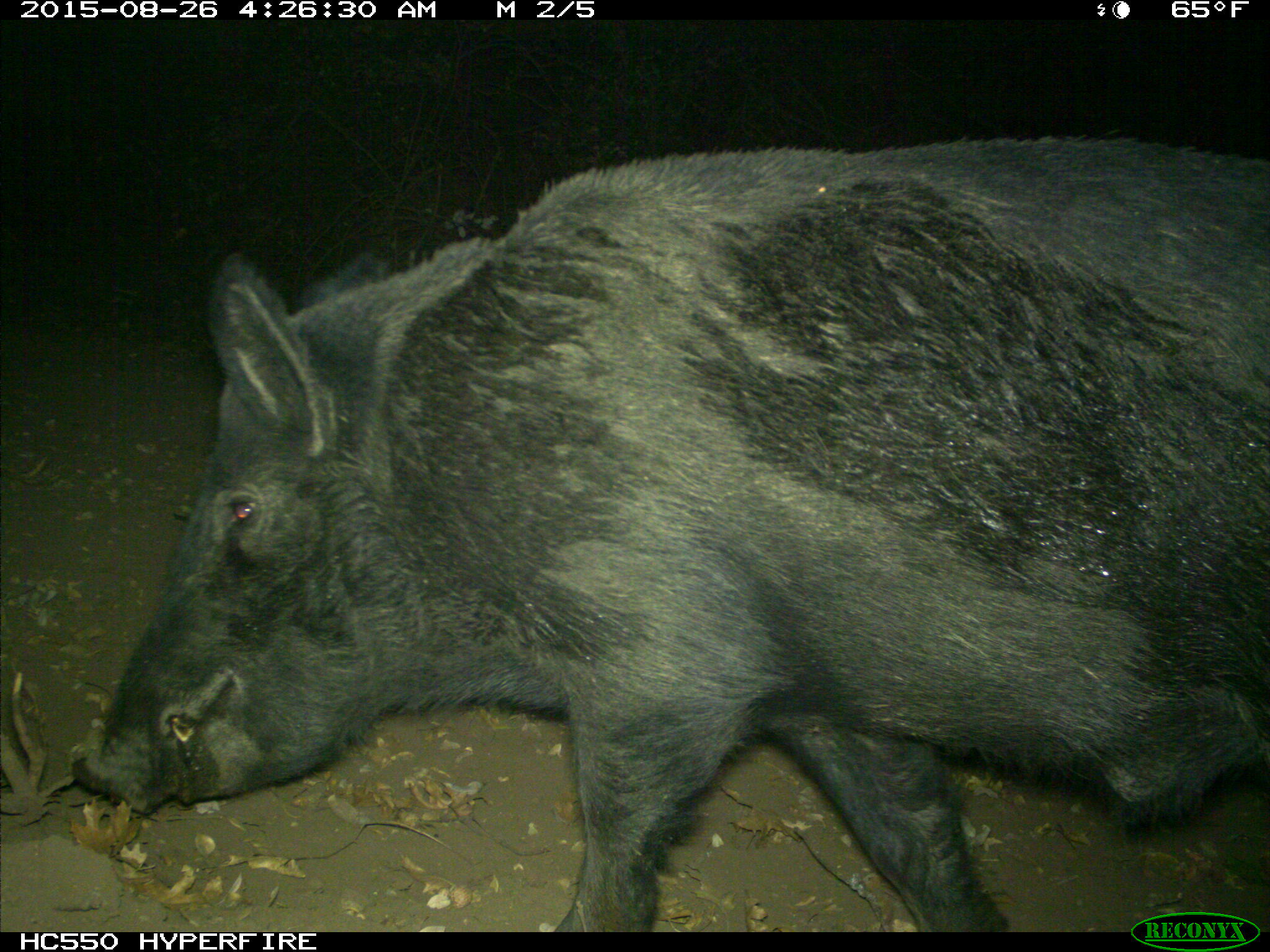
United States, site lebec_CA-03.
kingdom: Animalia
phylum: Chordata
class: Mammalia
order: Artiodactyla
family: Suidae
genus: Sus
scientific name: Sus scrofa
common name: wild boar